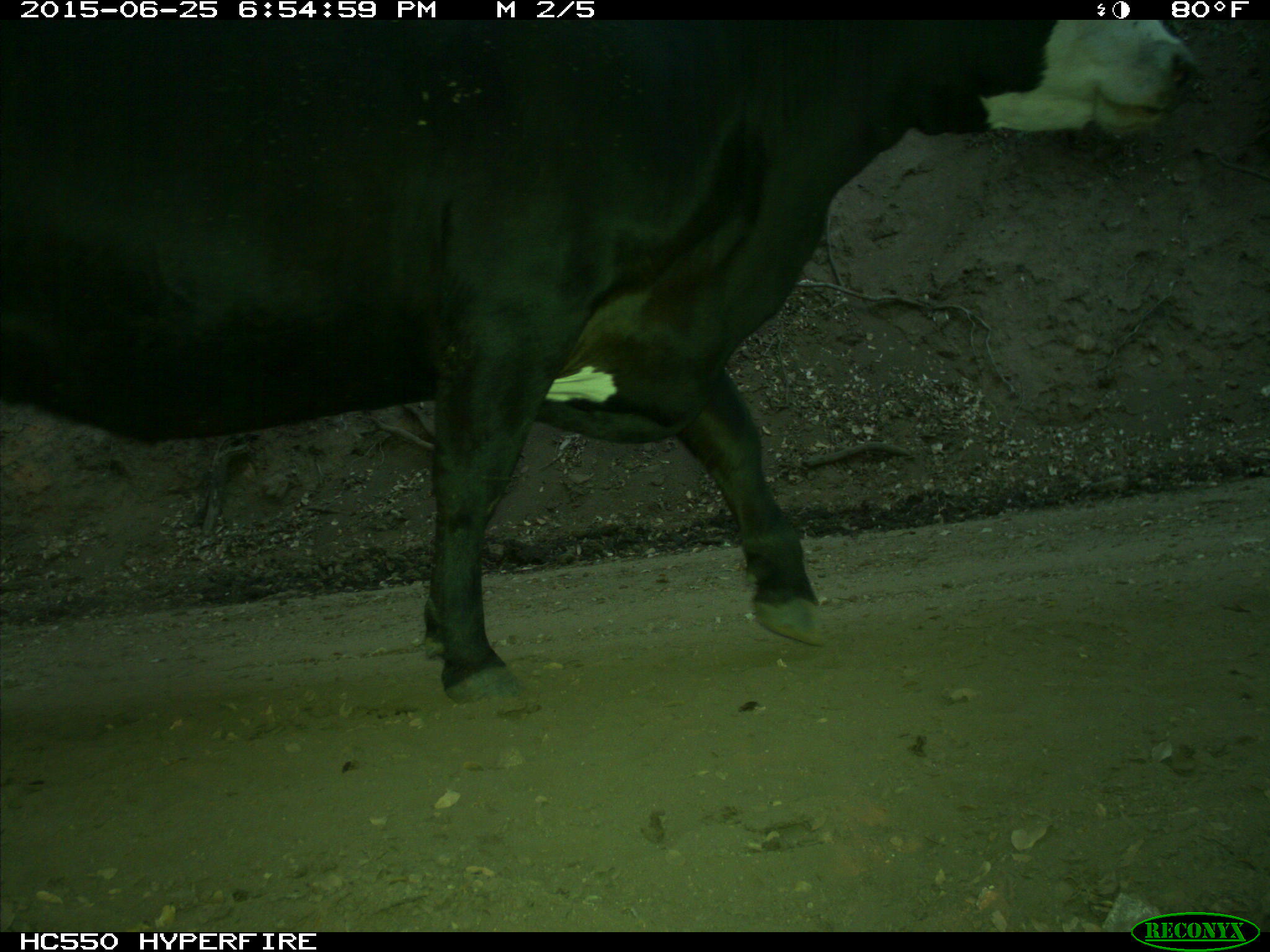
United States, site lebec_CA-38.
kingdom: Animalia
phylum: Chordata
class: Mammalia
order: Artiodactyla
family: Bovidae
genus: Bos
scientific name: Bos taurus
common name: domestic cow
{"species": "Bos taurus (domestic cow)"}